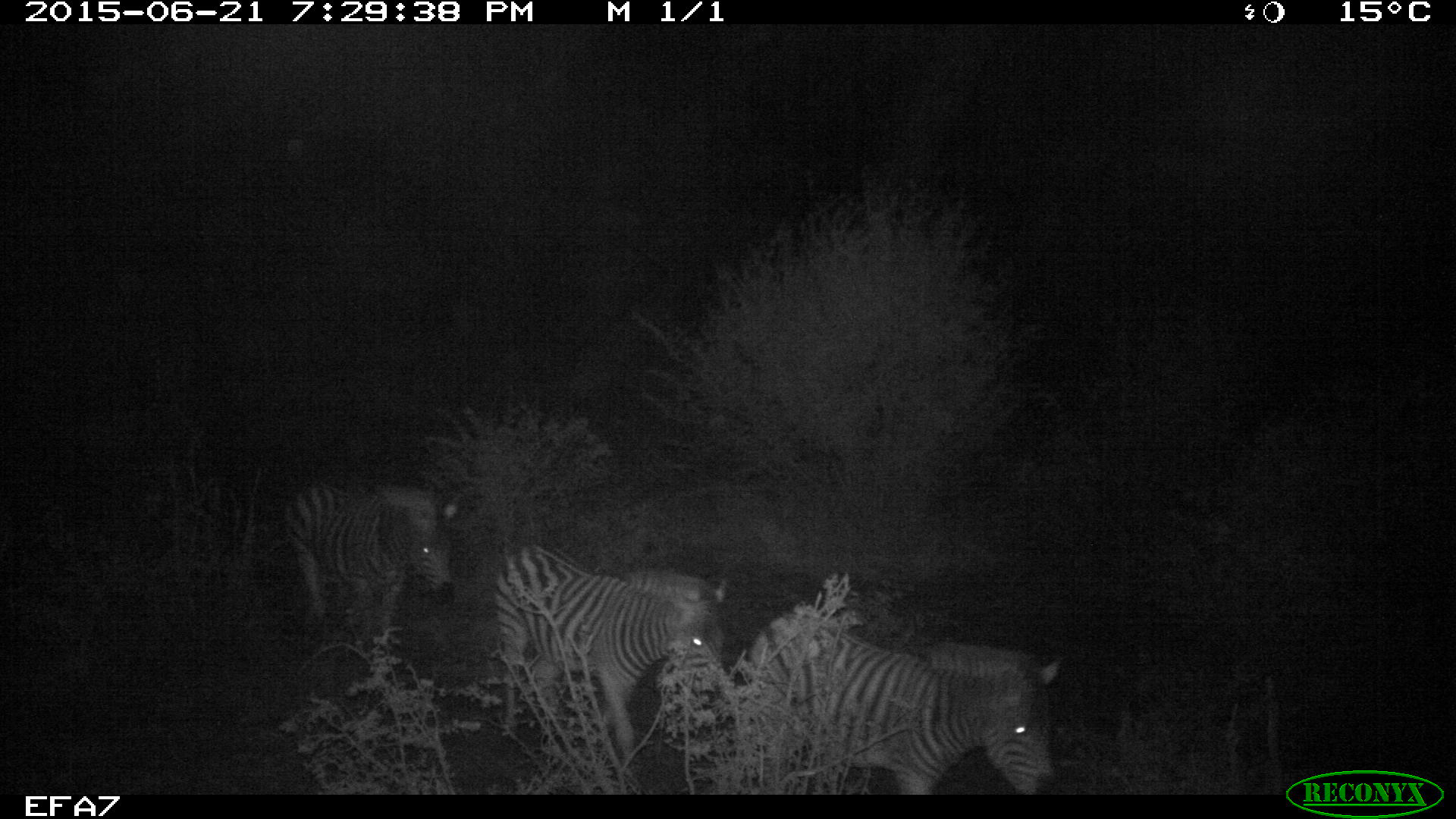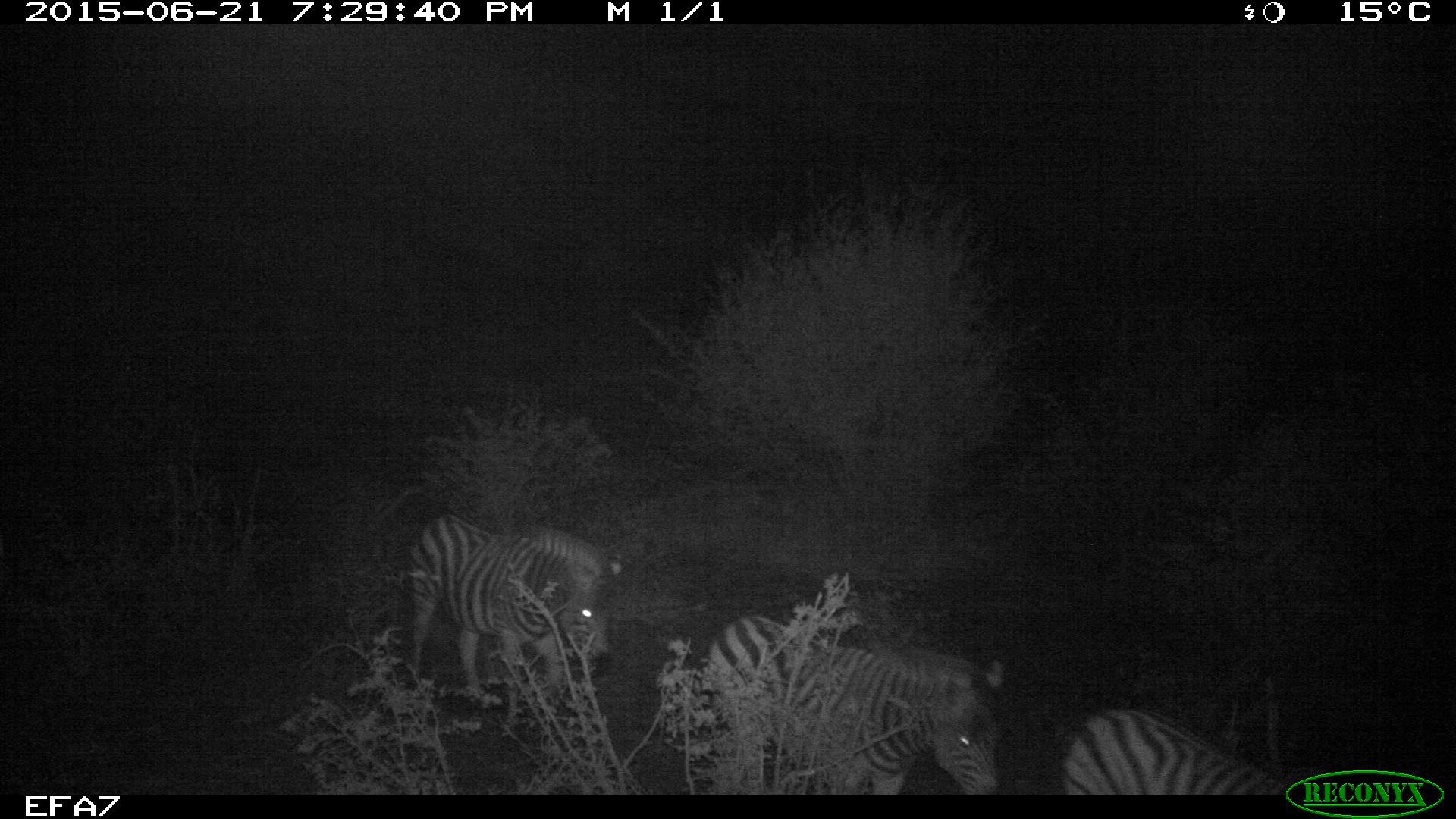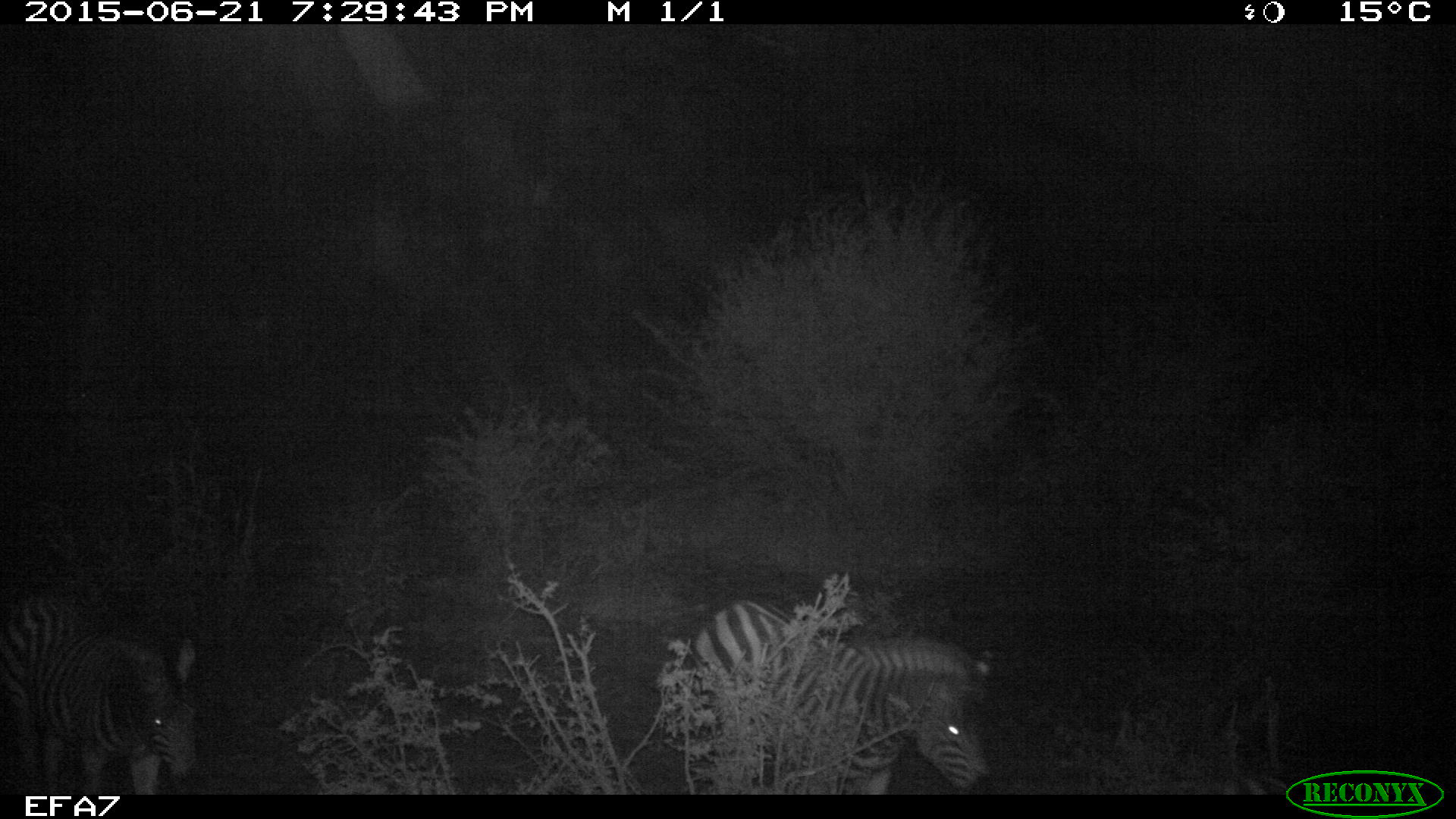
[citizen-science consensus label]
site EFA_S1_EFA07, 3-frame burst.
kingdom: Animalia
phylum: Chordata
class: Mammalia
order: Perissodactyla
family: Equidae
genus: Equus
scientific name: Equus quagga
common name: plains zebra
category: zebraplains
Zebraplains (plains zebra) (Equus quagga), count 3. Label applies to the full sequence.